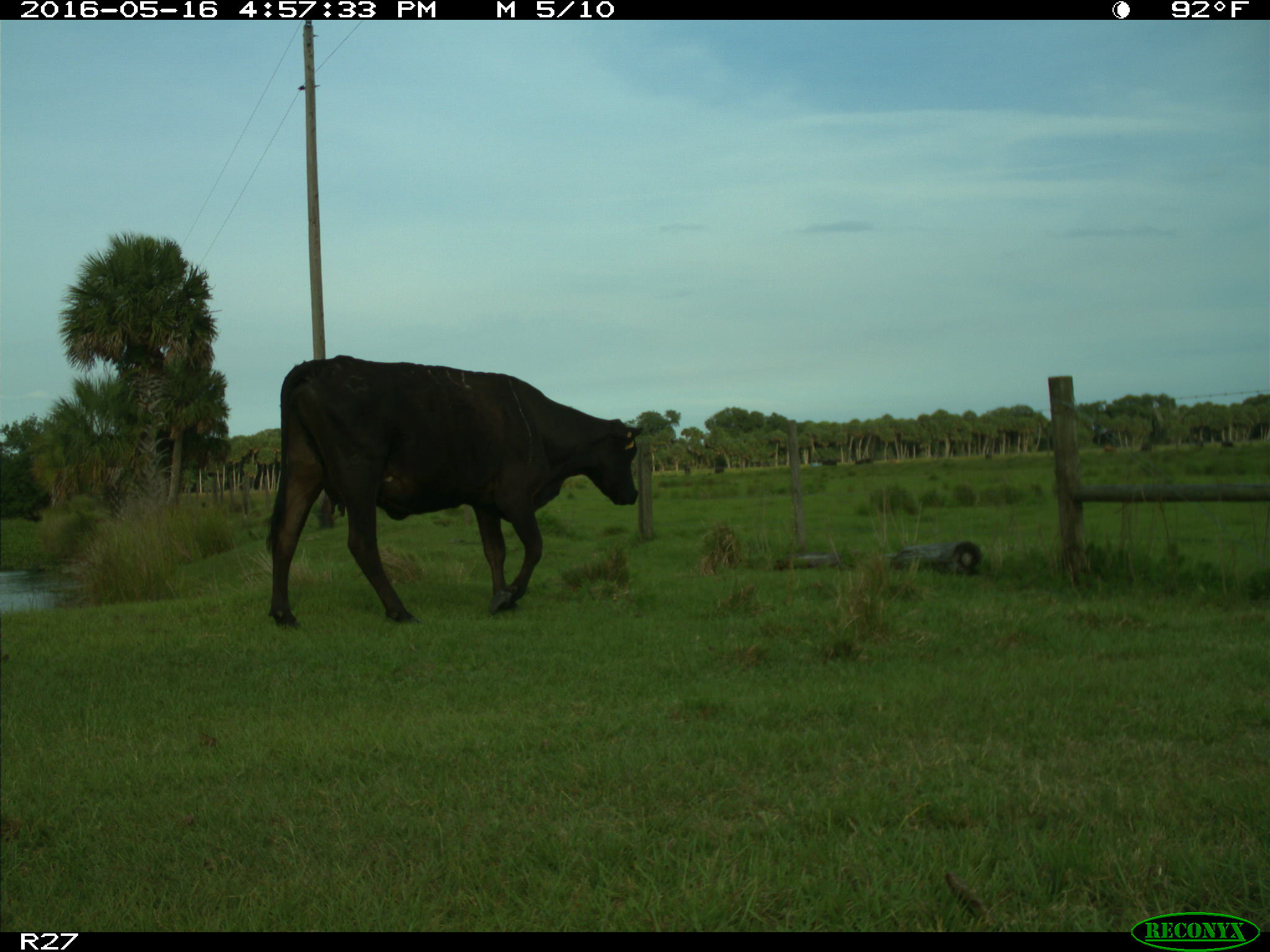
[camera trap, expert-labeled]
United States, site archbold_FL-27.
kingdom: Animalia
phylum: Chordata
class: Mammalia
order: Artiodactyla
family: Bovidae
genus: Bos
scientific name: Bos taurus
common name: domestic cow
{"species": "Bos taurus (domestic cow)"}